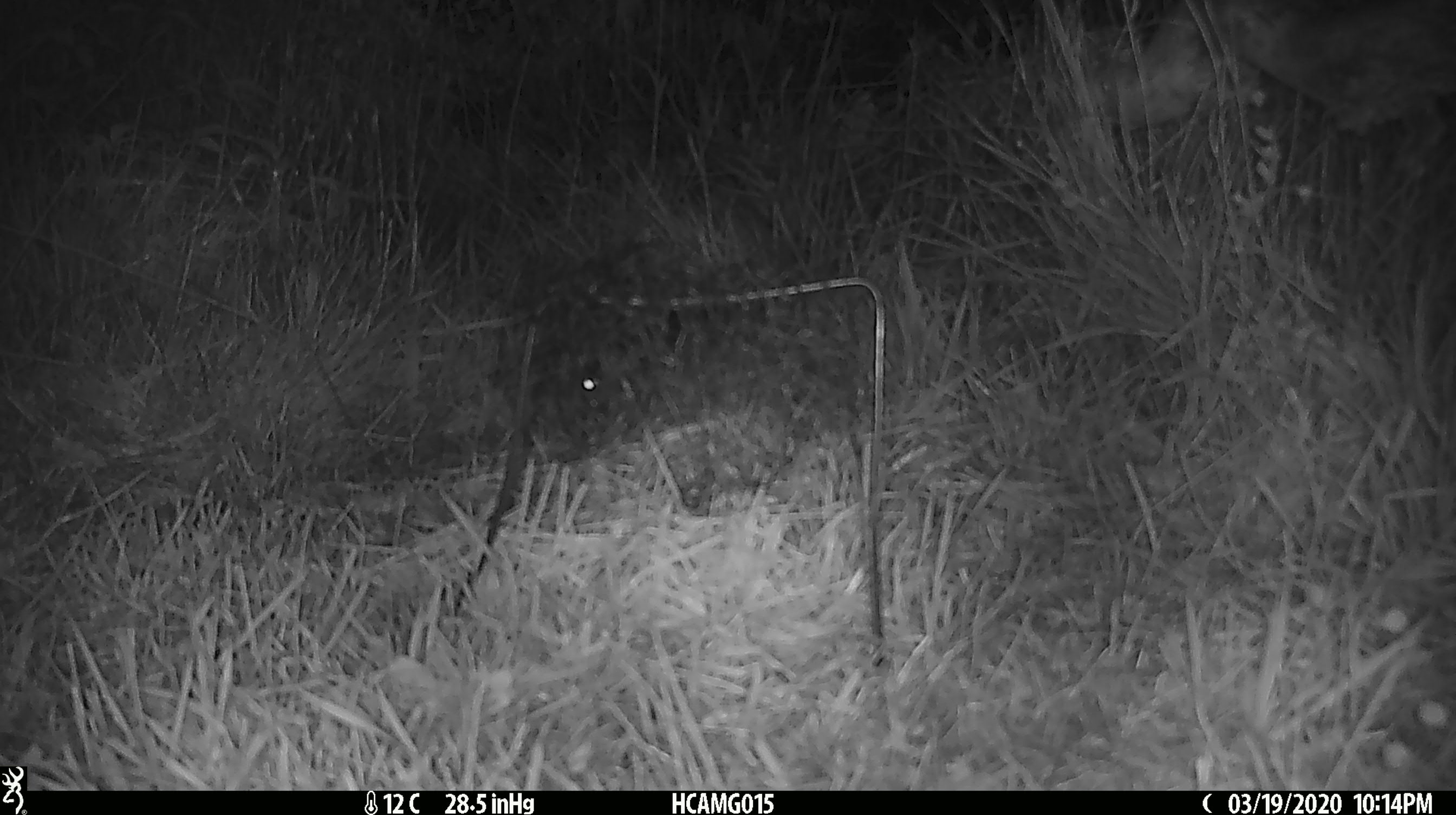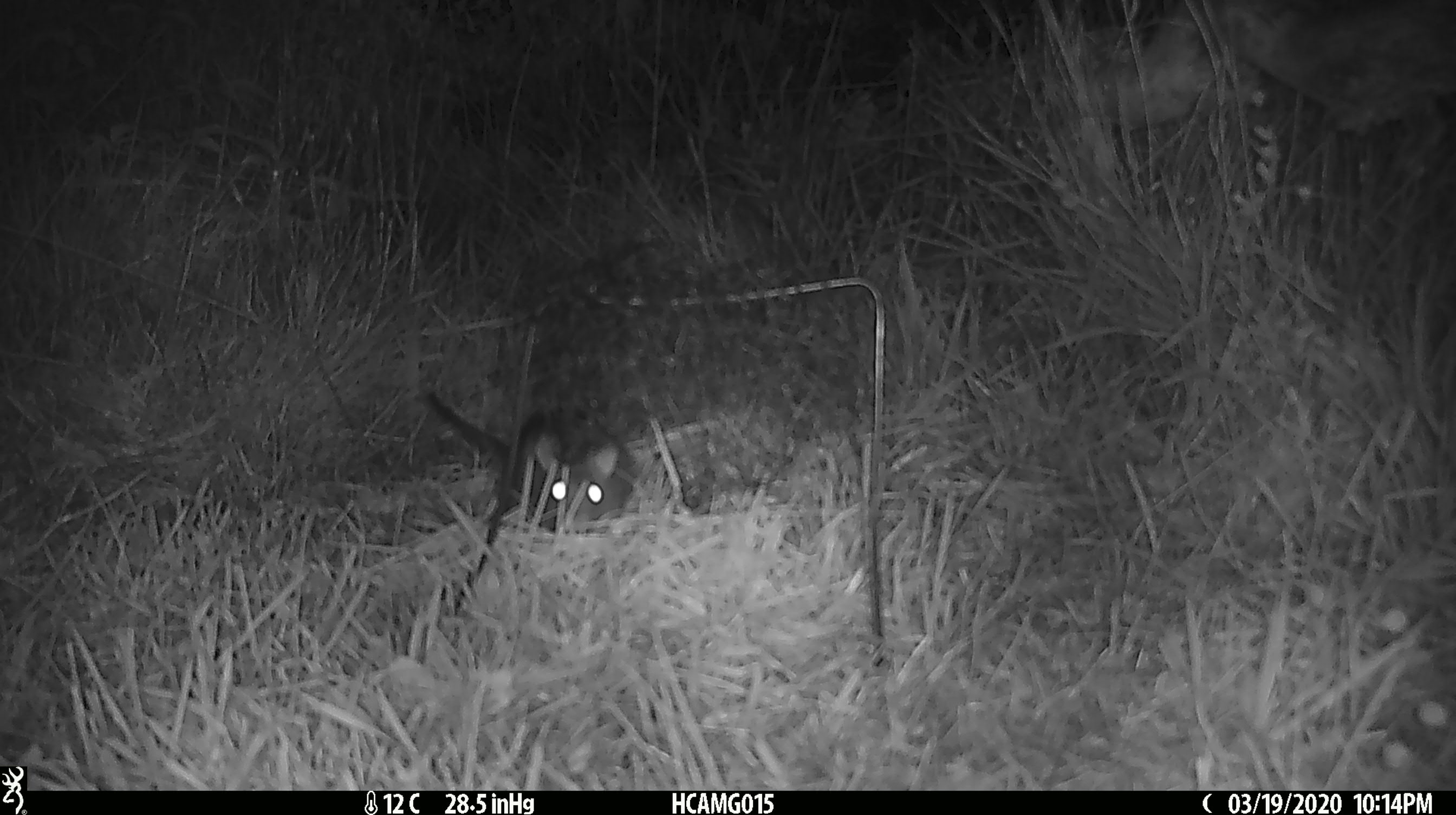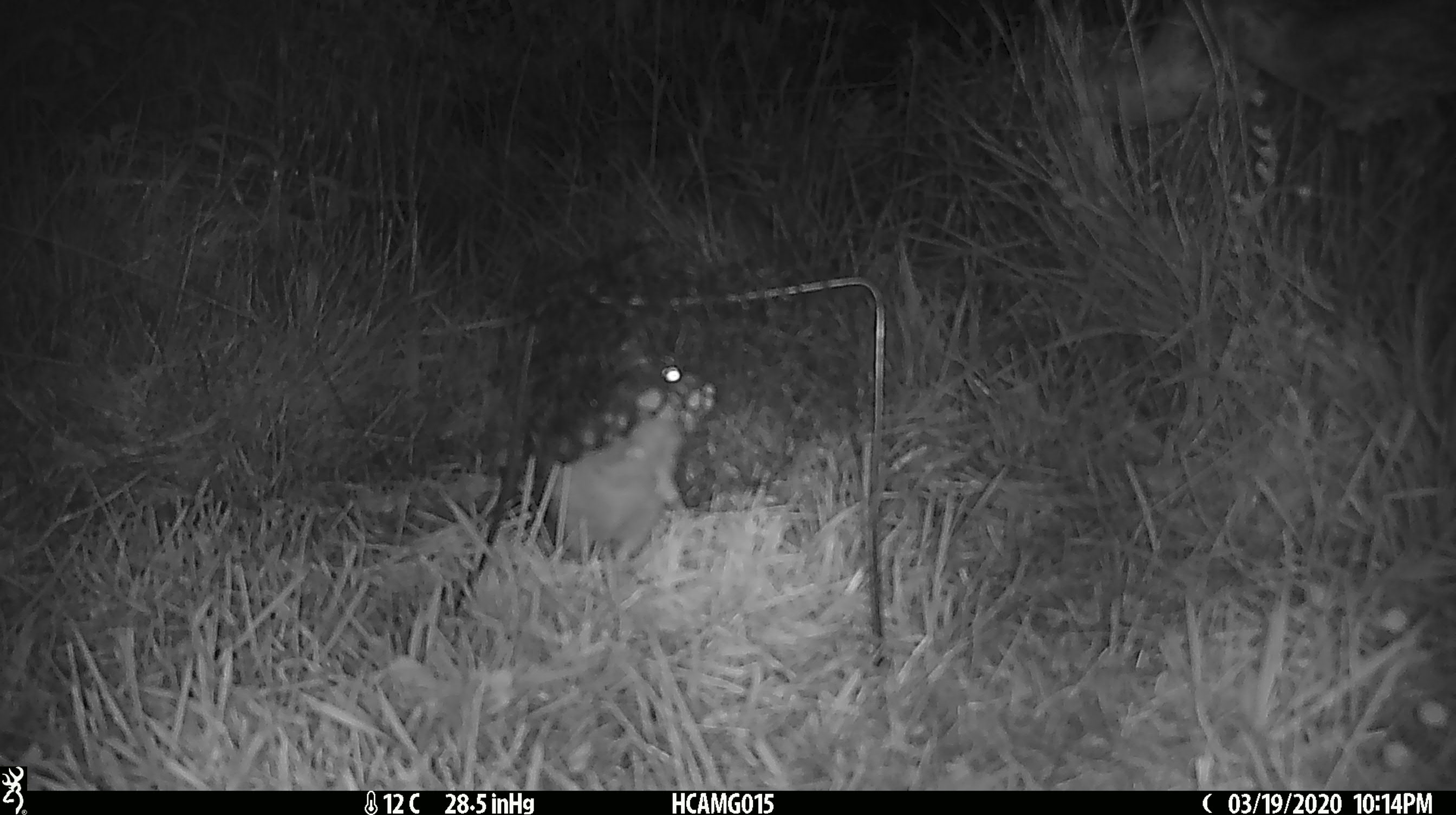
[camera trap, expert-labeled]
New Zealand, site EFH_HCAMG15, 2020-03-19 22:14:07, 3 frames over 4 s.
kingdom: Animalia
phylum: Chordata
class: Mammalia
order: Rodentia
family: Muridae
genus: Rattus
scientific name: Rattus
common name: rat